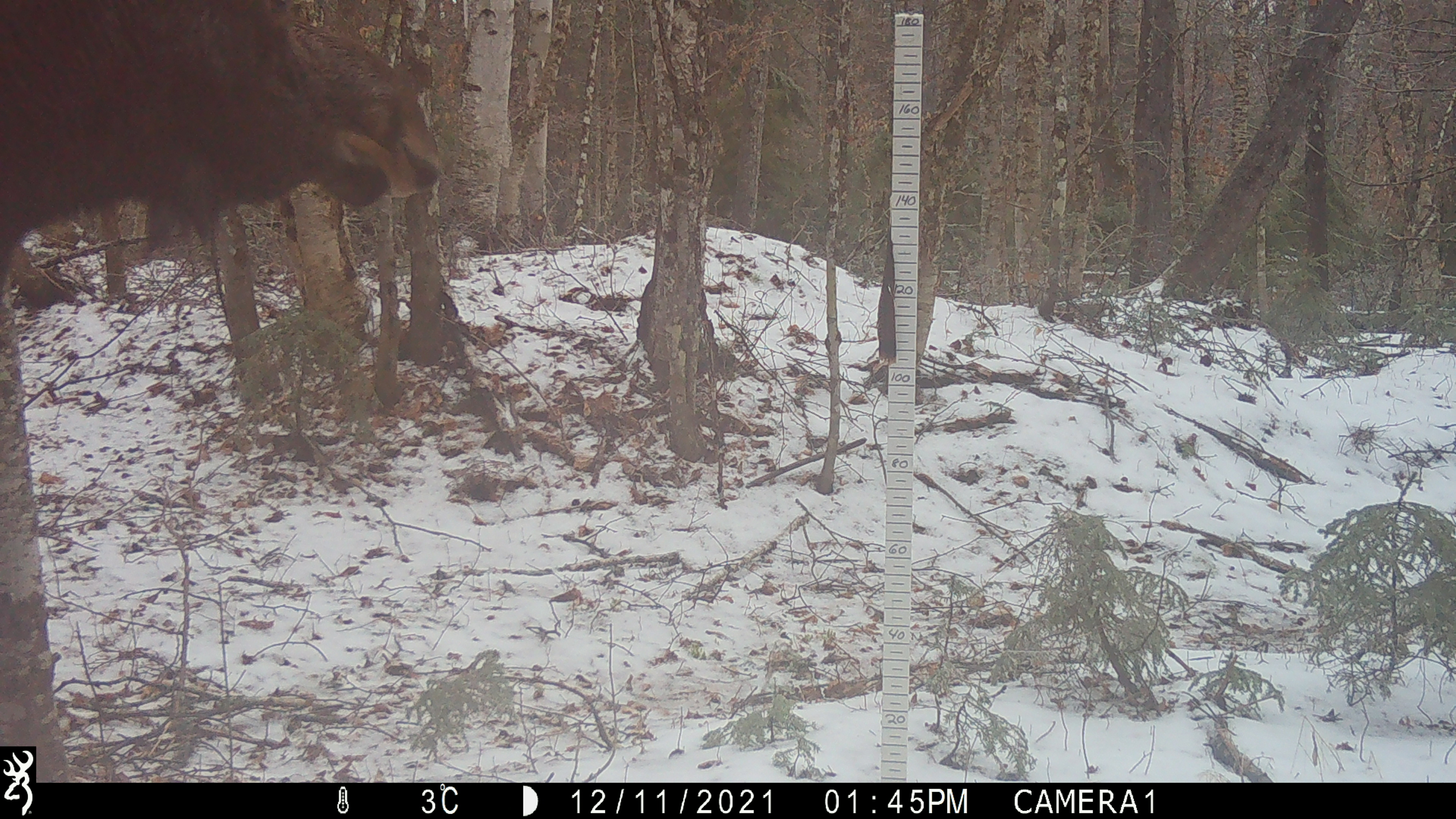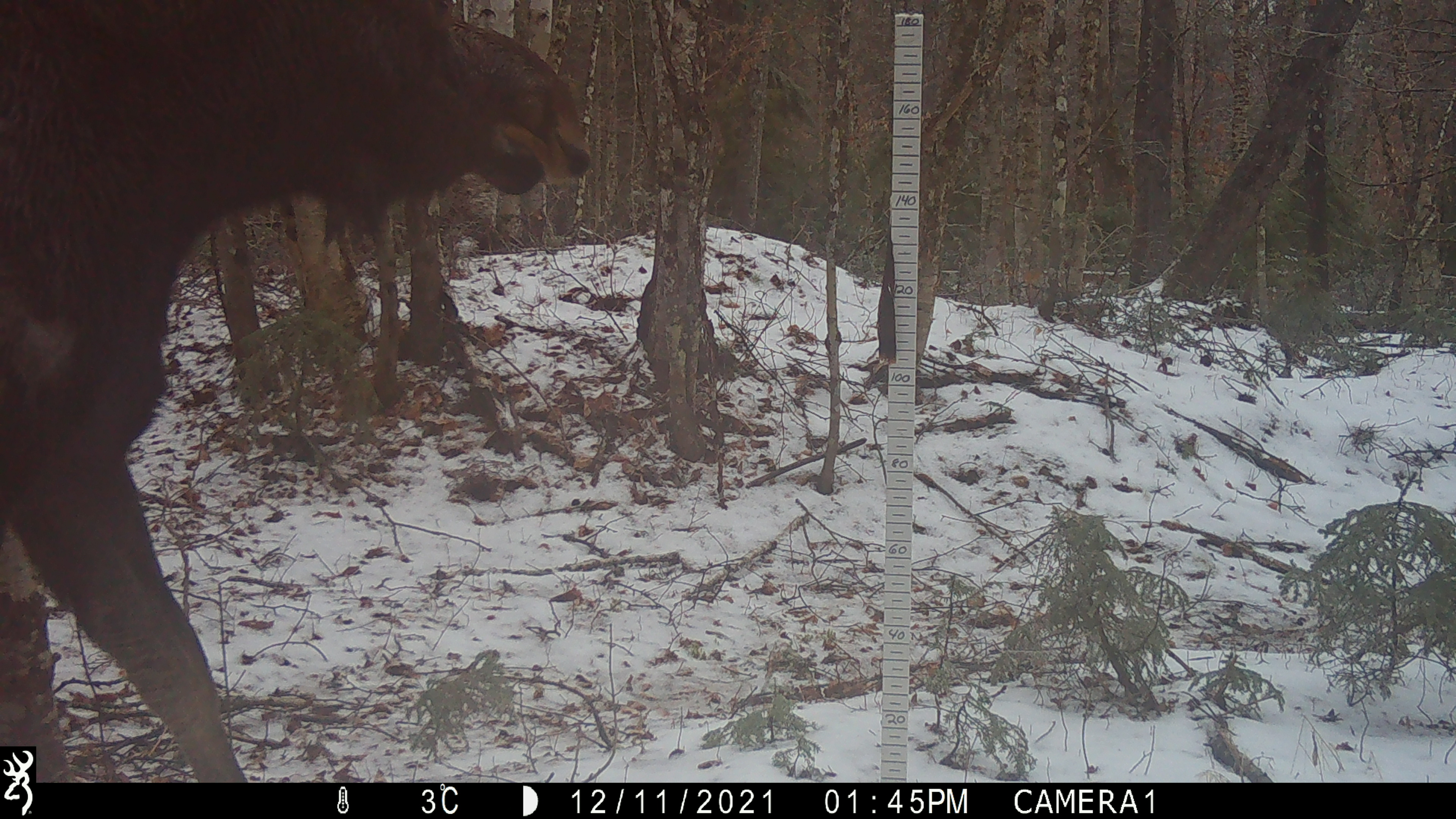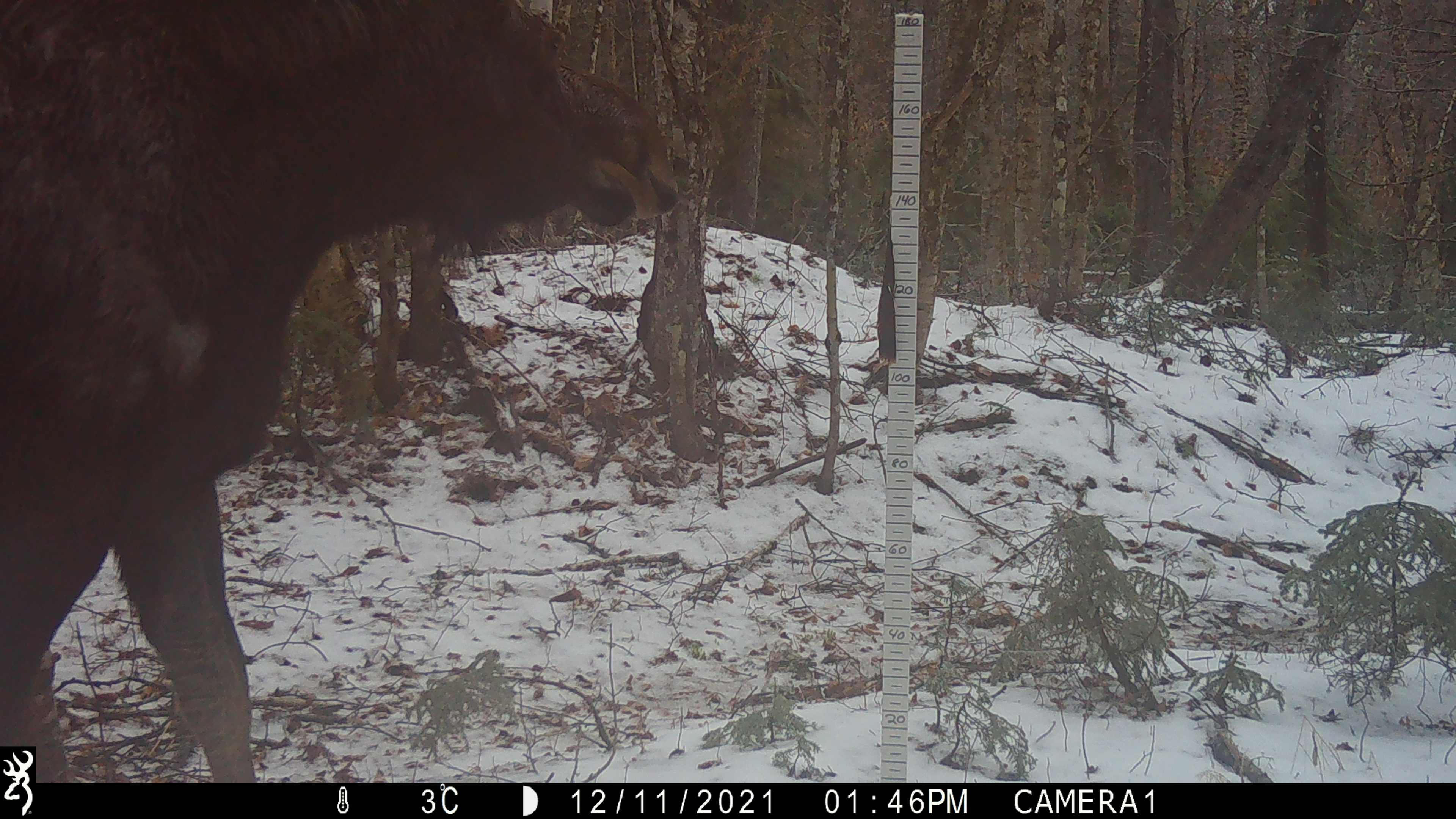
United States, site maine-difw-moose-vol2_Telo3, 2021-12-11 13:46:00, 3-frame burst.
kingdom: Animalia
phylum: Chordata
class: Mammalia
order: Artiodactyla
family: Cervidae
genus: Alces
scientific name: Alces alces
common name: moose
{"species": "moose (Alces alces)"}